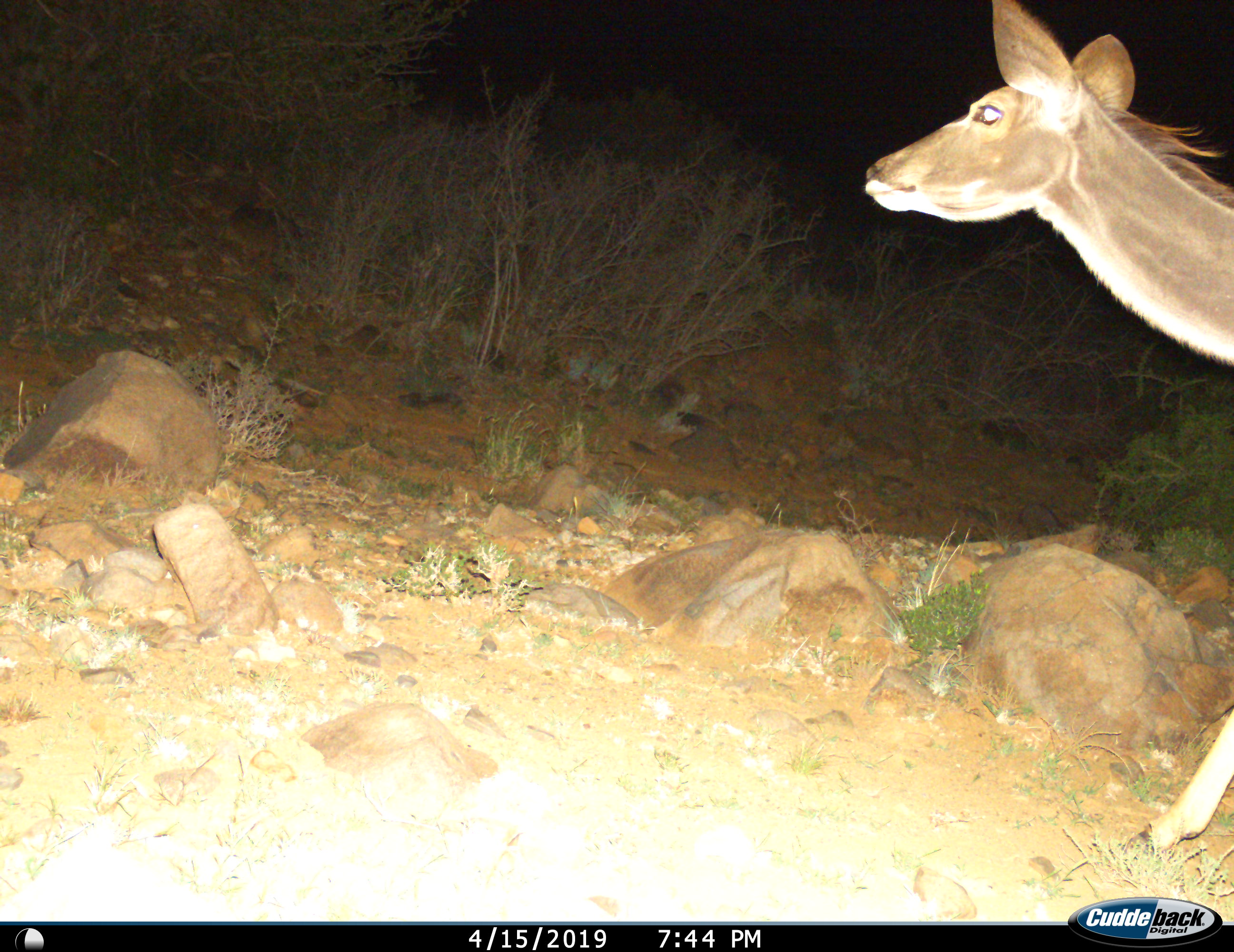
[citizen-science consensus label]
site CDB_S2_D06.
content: unidentified animal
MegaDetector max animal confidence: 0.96